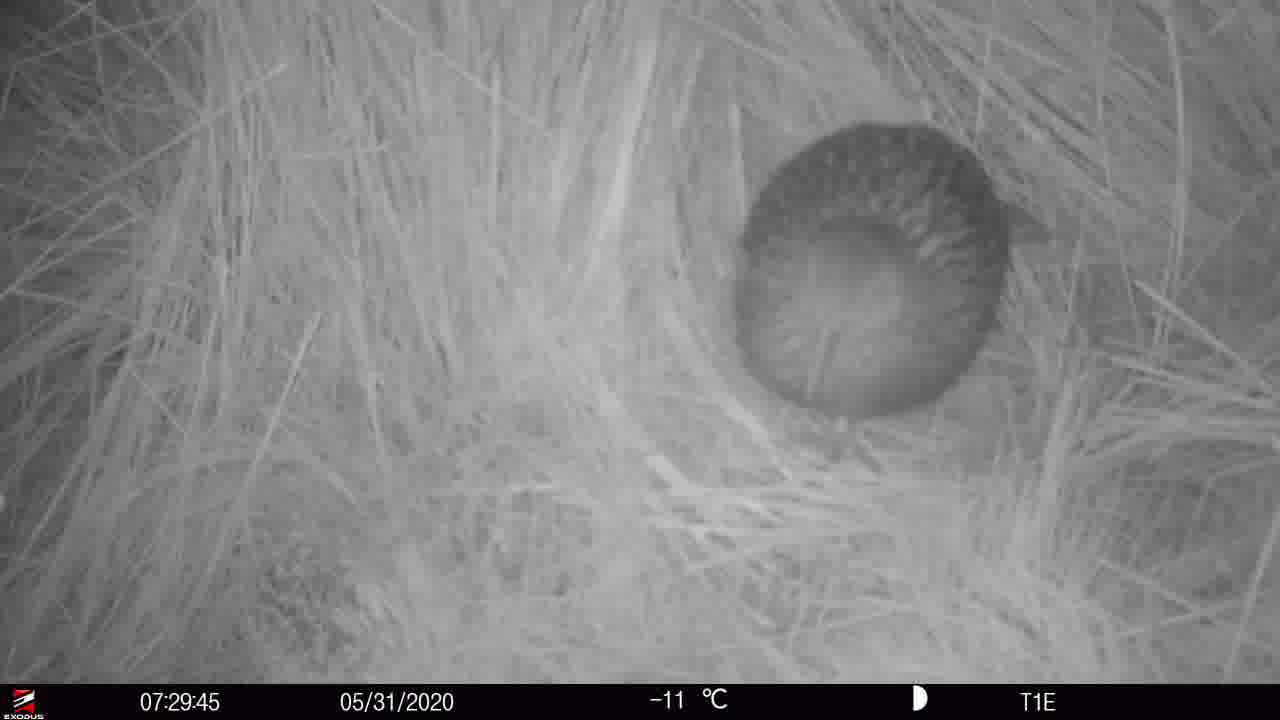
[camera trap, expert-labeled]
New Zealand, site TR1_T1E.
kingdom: Animalia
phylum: Chordata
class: Aves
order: Gruiformes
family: Rallidae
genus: Gallirallus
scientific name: Gallirallus australis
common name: weka